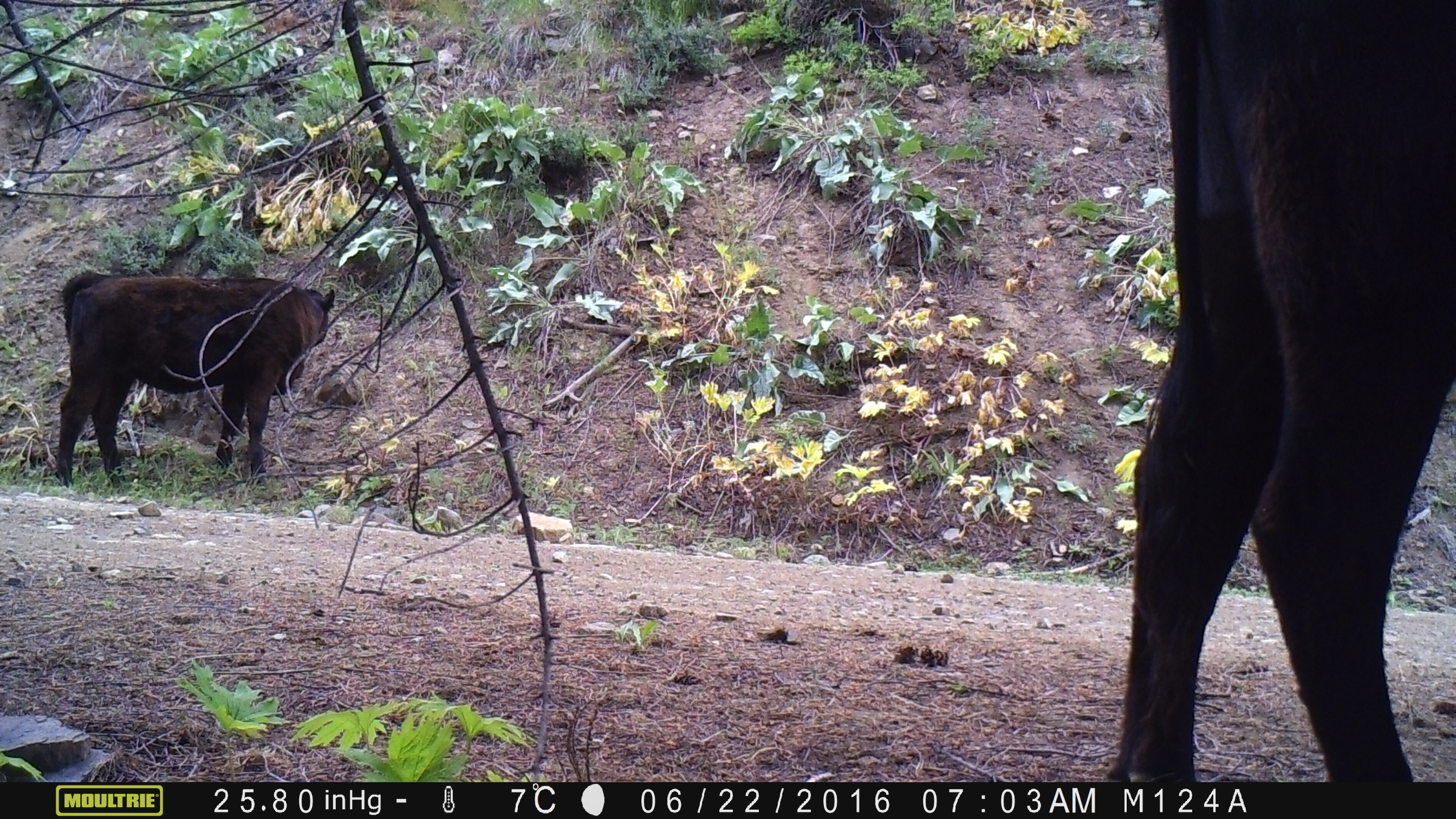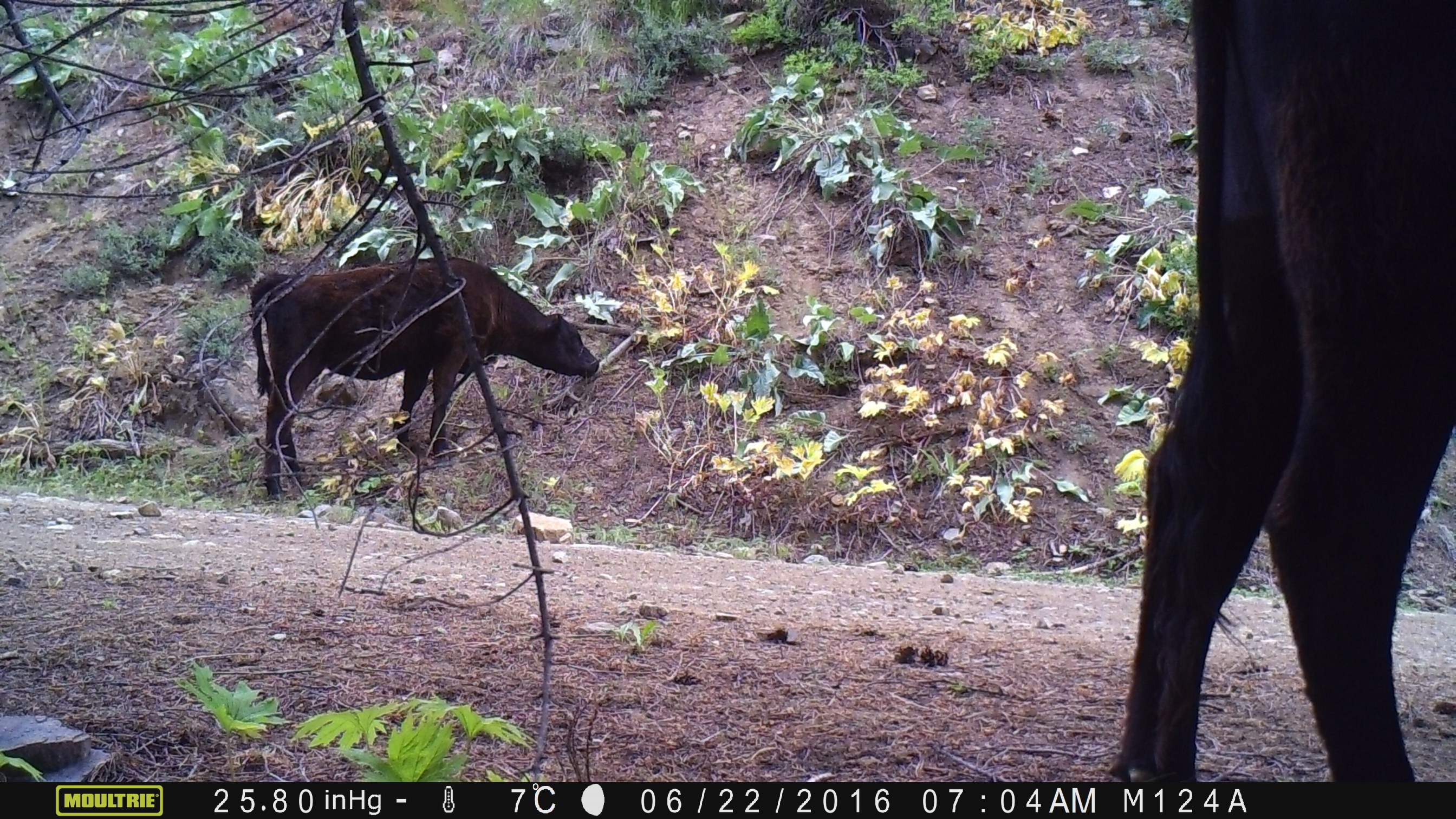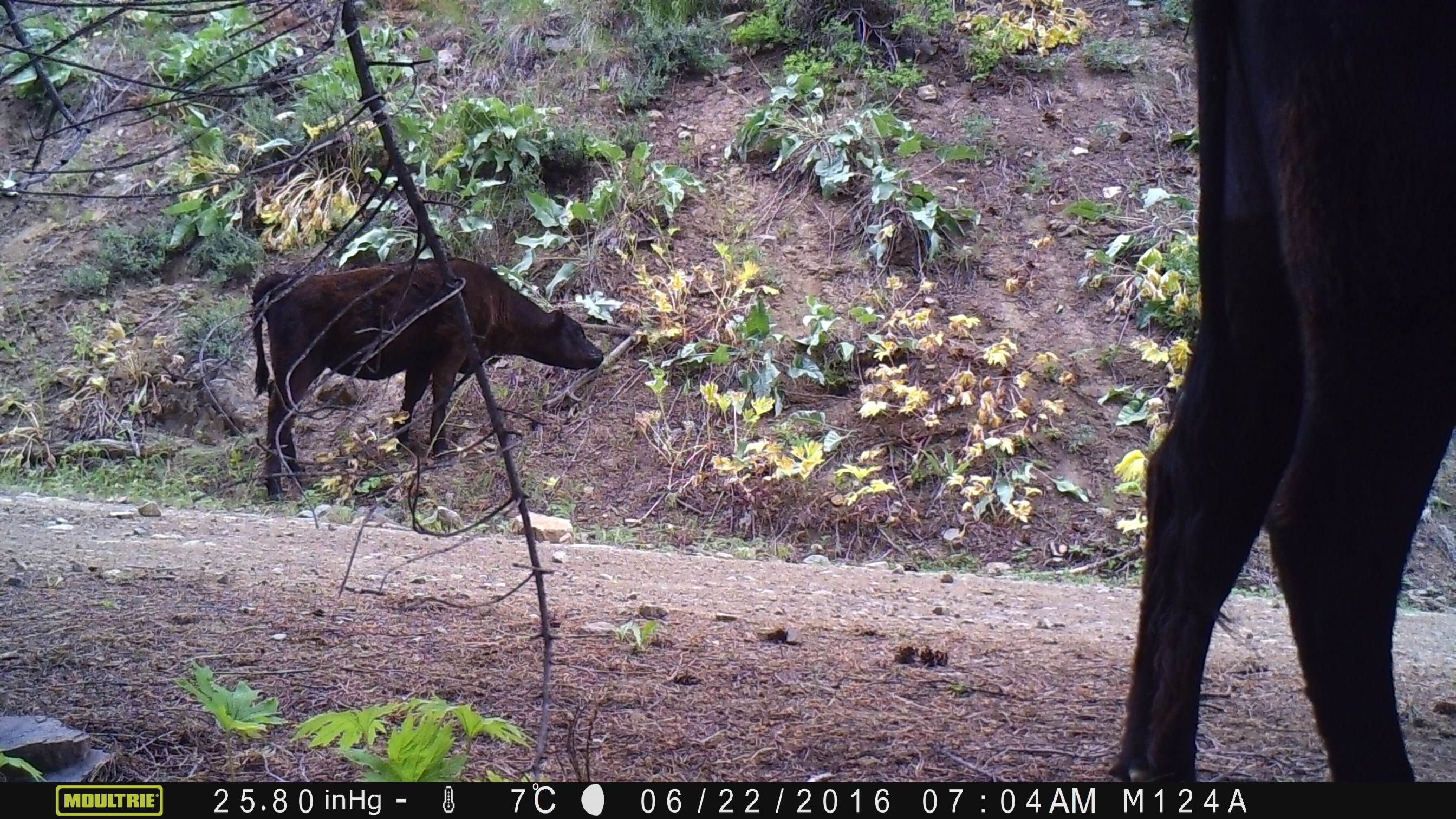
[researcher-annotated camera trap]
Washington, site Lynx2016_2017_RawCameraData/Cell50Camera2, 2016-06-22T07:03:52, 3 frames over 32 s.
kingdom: Animalia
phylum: Chordata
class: Mammalia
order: Artiodactyla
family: Bovidae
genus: Bos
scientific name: Bos taurus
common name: domestic cattle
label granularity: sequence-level